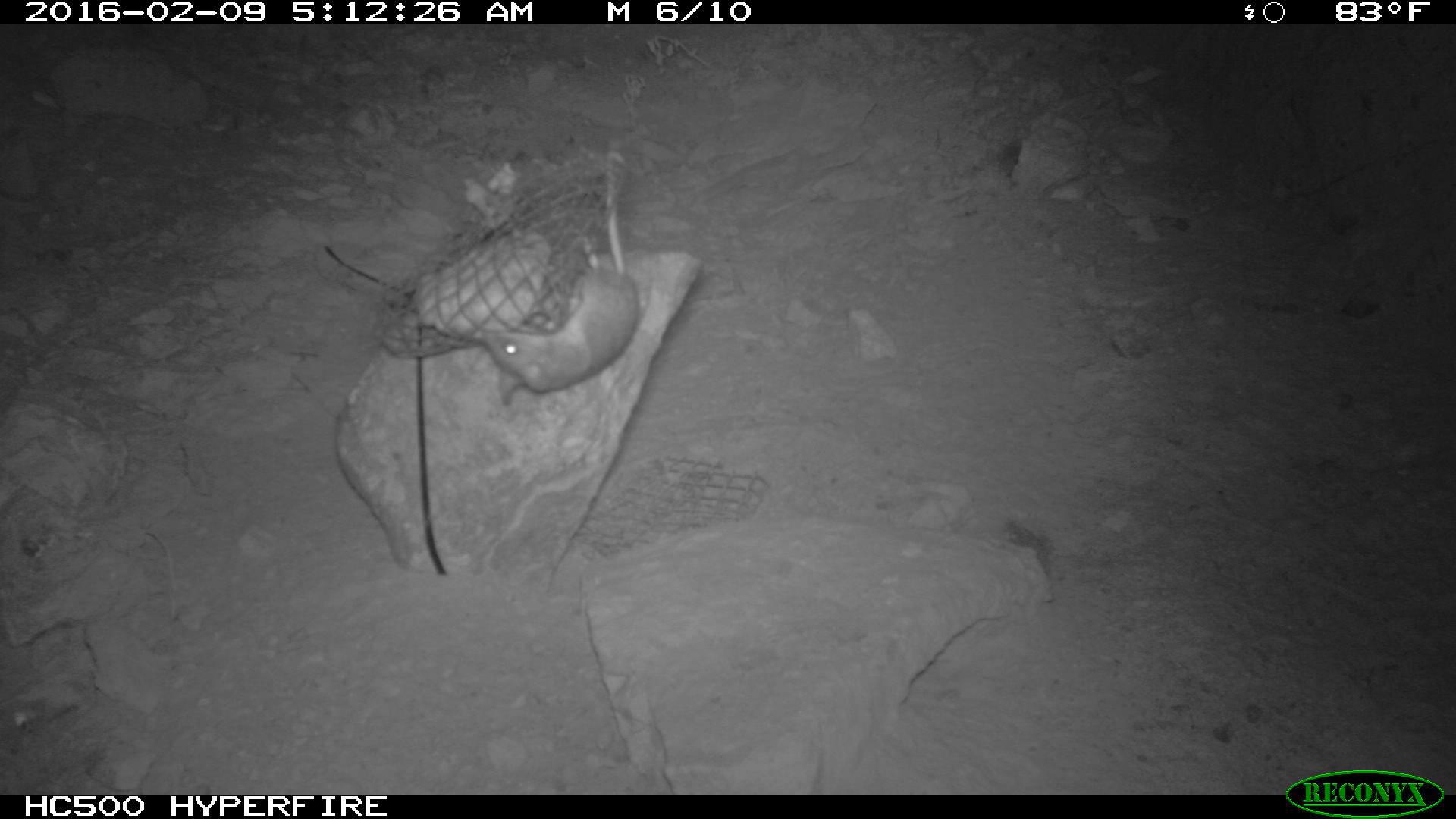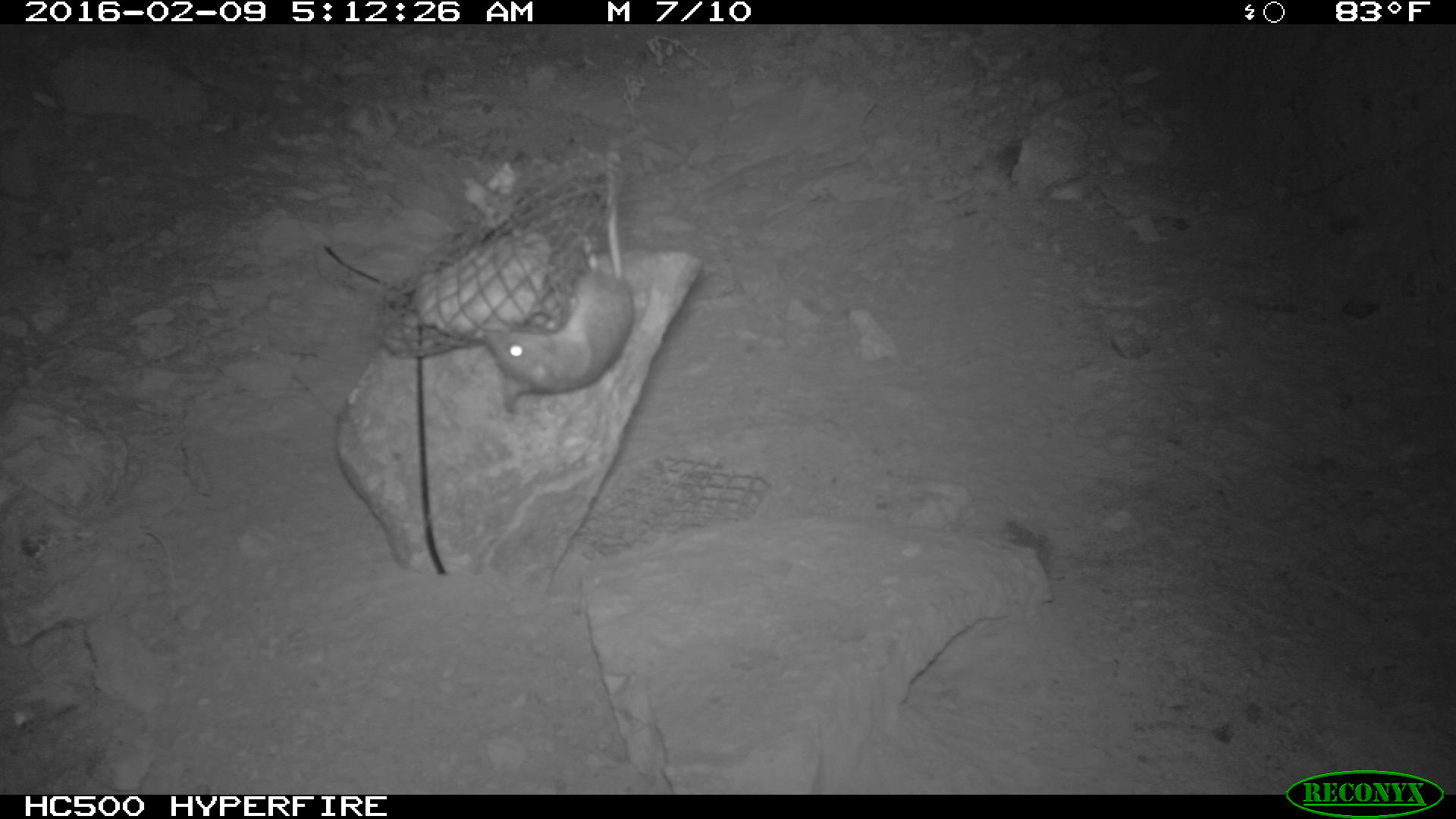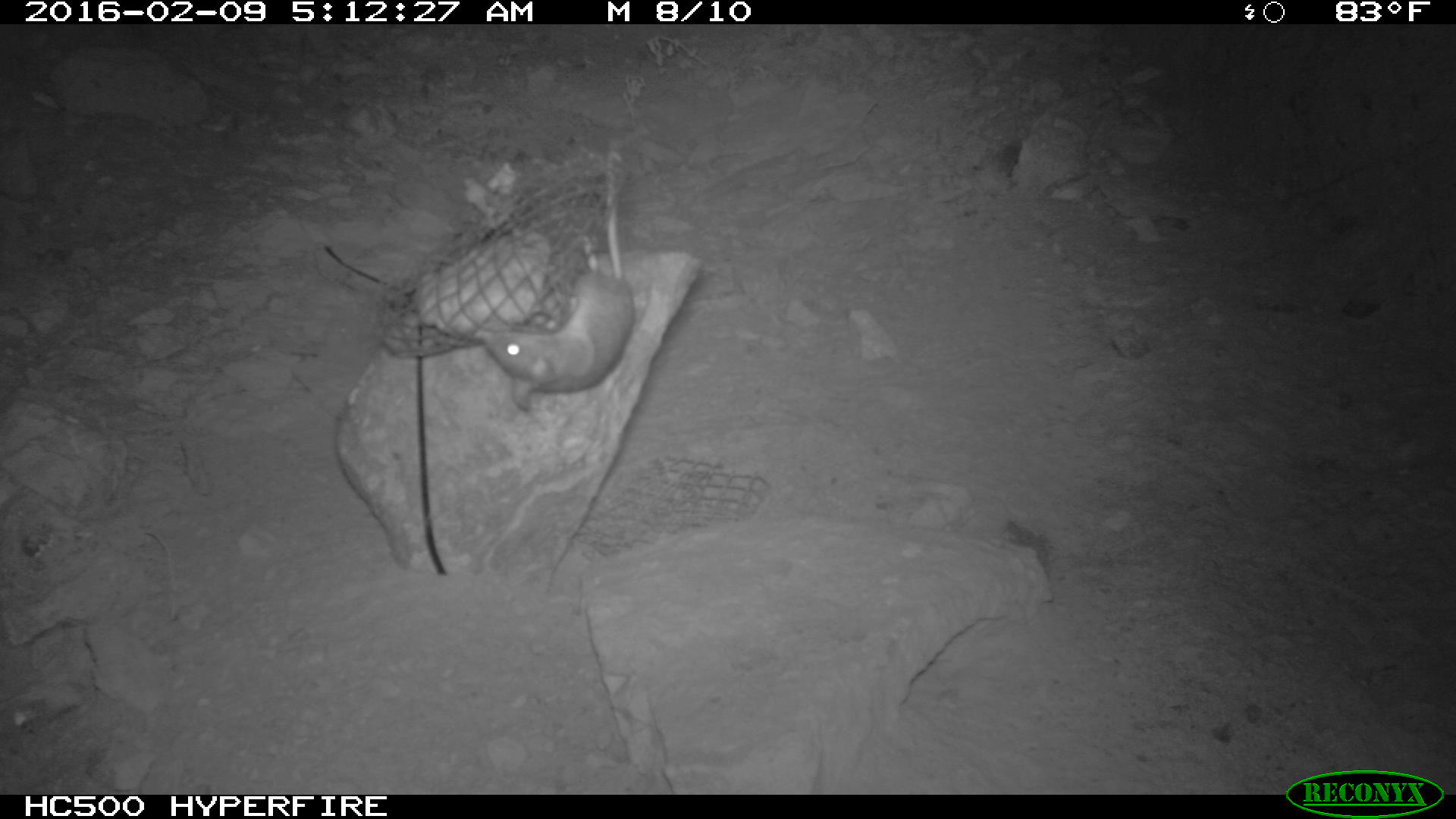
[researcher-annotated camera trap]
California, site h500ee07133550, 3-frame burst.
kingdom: Animalia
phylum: Chordata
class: Mammalia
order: Rodentia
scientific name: Rodentia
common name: rodent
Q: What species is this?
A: Rodent (Rodentia).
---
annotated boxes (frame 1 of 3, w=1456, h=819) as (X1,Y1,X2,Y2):
rodent: (484,152,639,404)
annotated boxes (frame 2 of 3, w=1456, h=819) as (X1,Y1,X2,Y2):
rodent: (480,140,635,416)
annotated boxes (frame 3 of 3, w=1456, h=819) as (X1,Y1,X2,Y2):
rodent: (483,152,634,411)